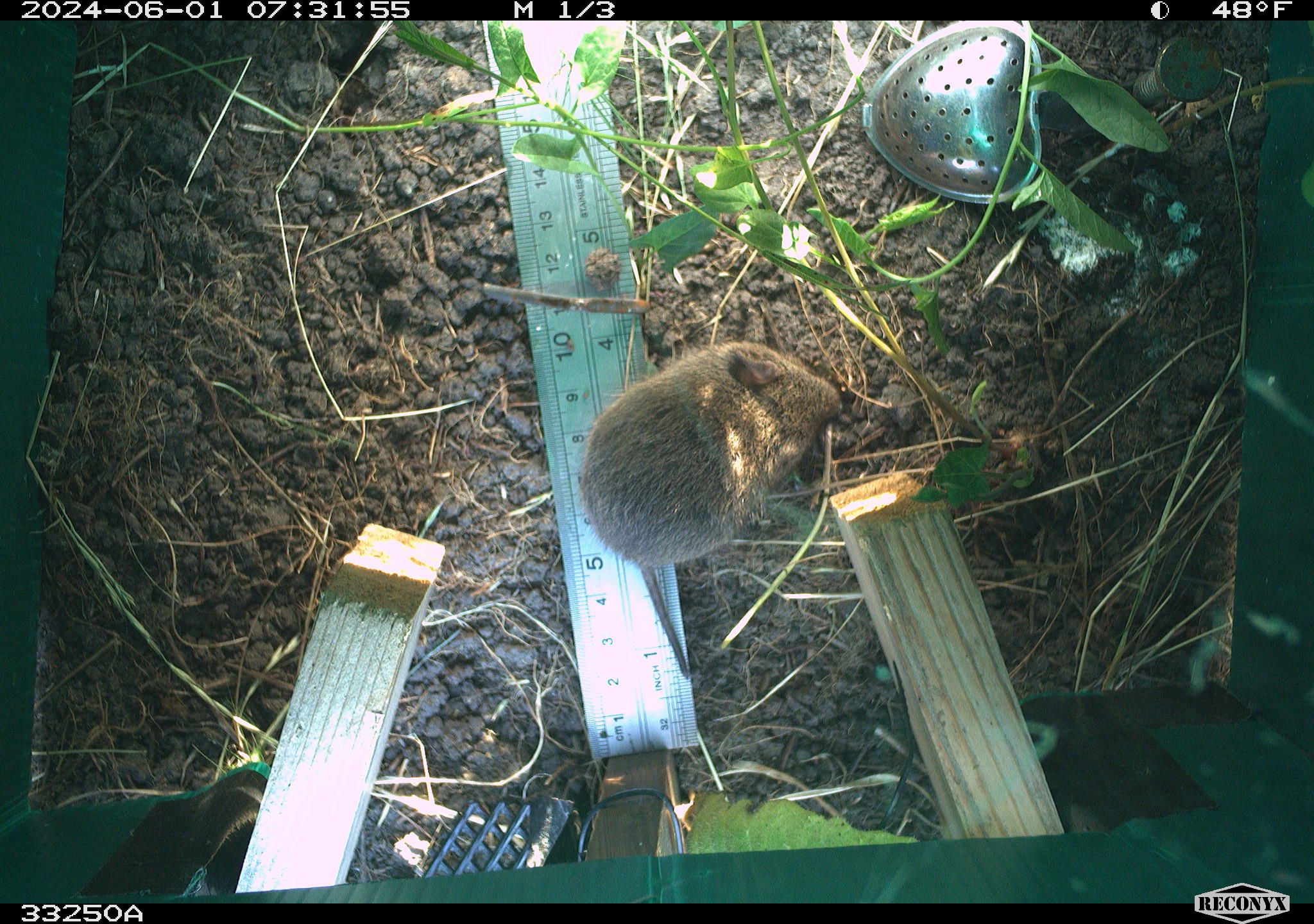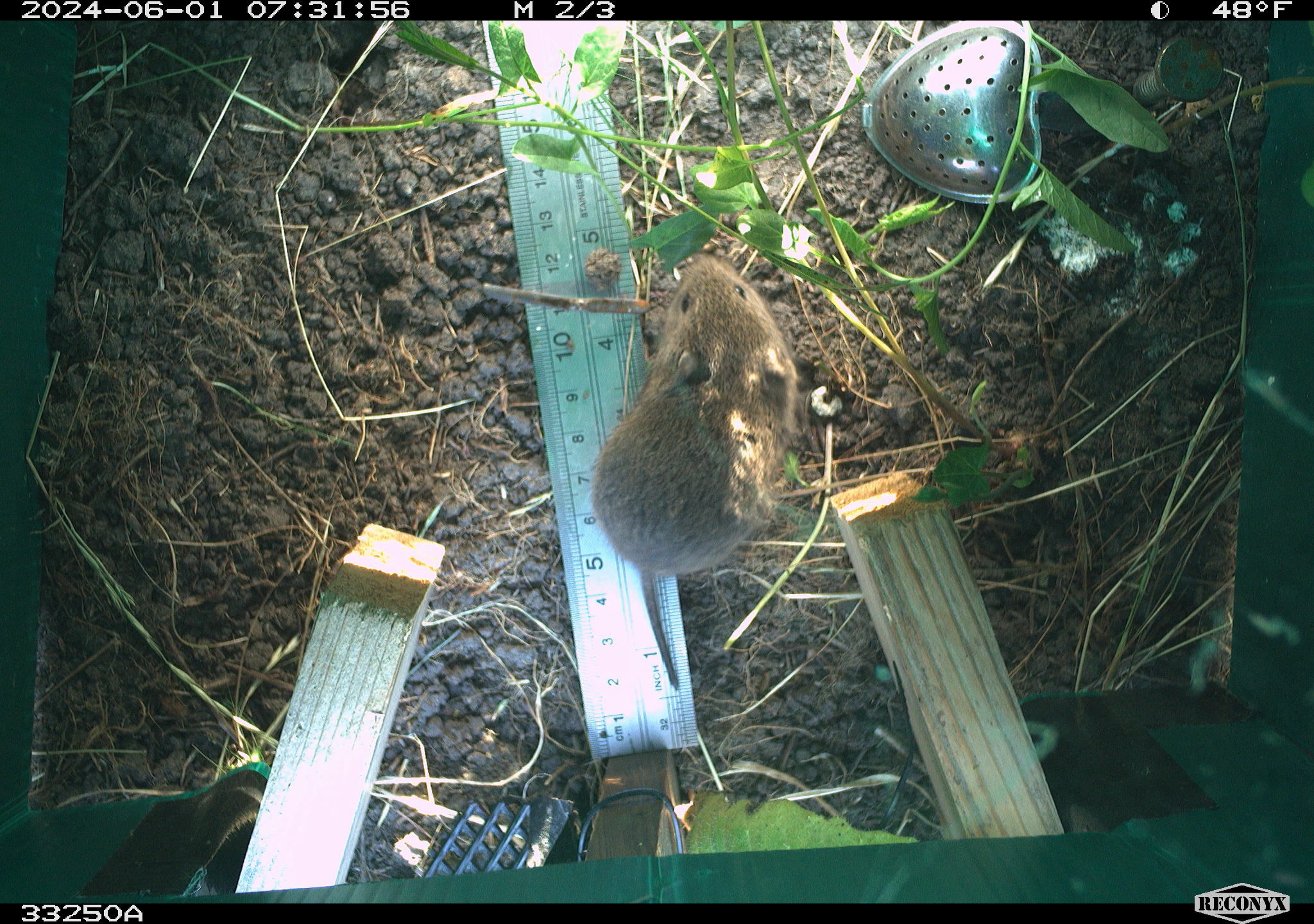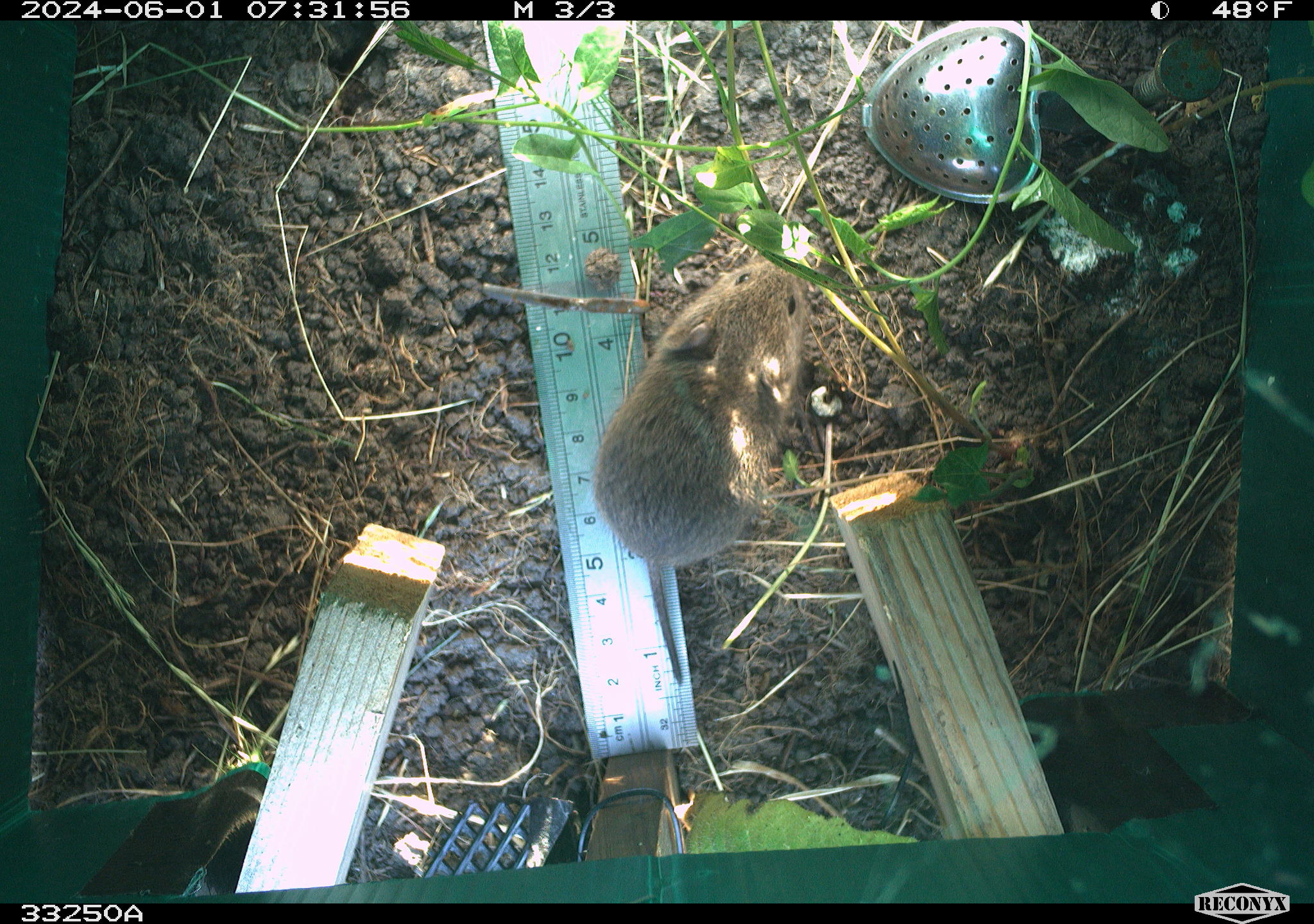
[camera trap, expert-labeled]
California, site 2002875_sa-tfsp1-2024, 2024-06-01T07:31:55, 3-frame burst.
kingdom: Animalia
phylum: Chordata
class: Mammalia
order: Rodentia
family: Cricetidae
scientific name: Arvicolinae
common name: voles, lemmings, and muskrats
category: arvicolinae subfamily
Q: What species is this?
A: Arvicolinae subfamily (voles, lemmings, and muskrats) (Arvicolinae).